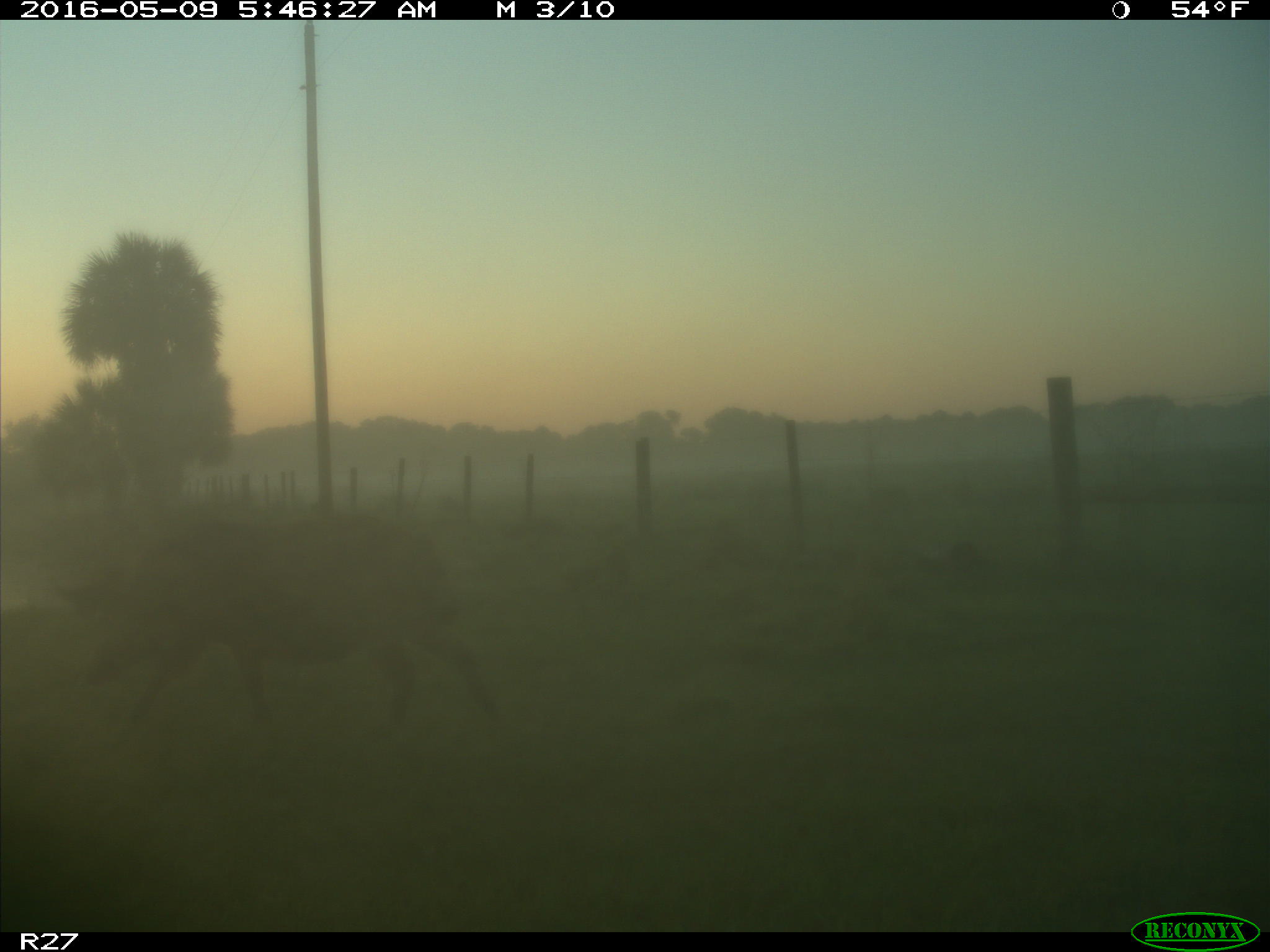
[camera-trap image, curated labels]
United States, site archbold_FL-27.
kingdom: Animalia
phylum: Chordata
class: Mammalia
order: Artiodactyla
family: Suidae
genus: Sus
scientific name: Sus scrofa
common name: wild boar